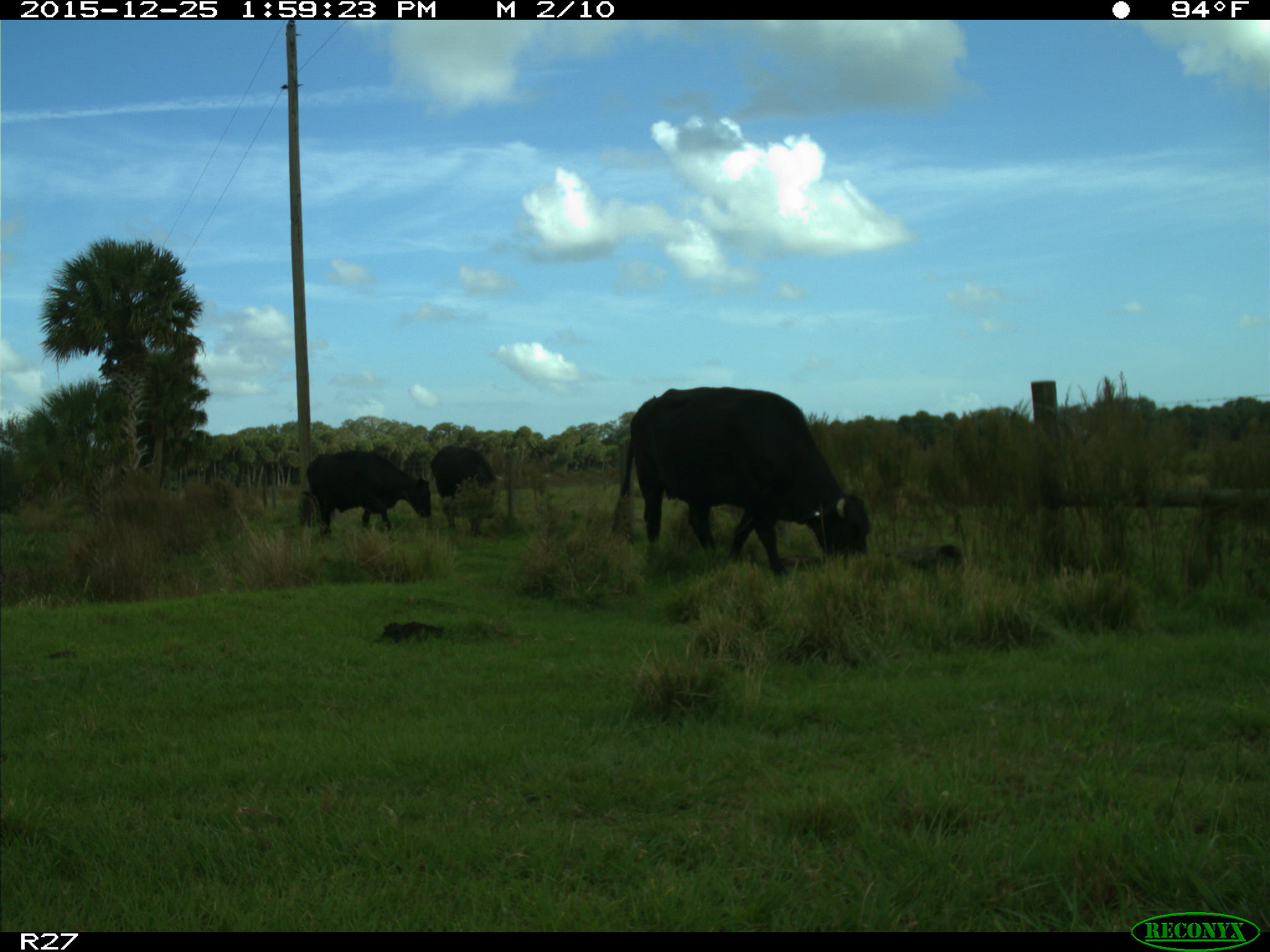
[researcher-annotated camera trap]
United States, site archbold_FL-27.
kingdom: Animalia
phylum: Chordata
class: Mammalia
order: Artiodactyla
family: Bovidae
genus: Bos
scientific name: Bos taurus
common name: domestic cow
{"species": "Bos taurus (domestic cow)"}